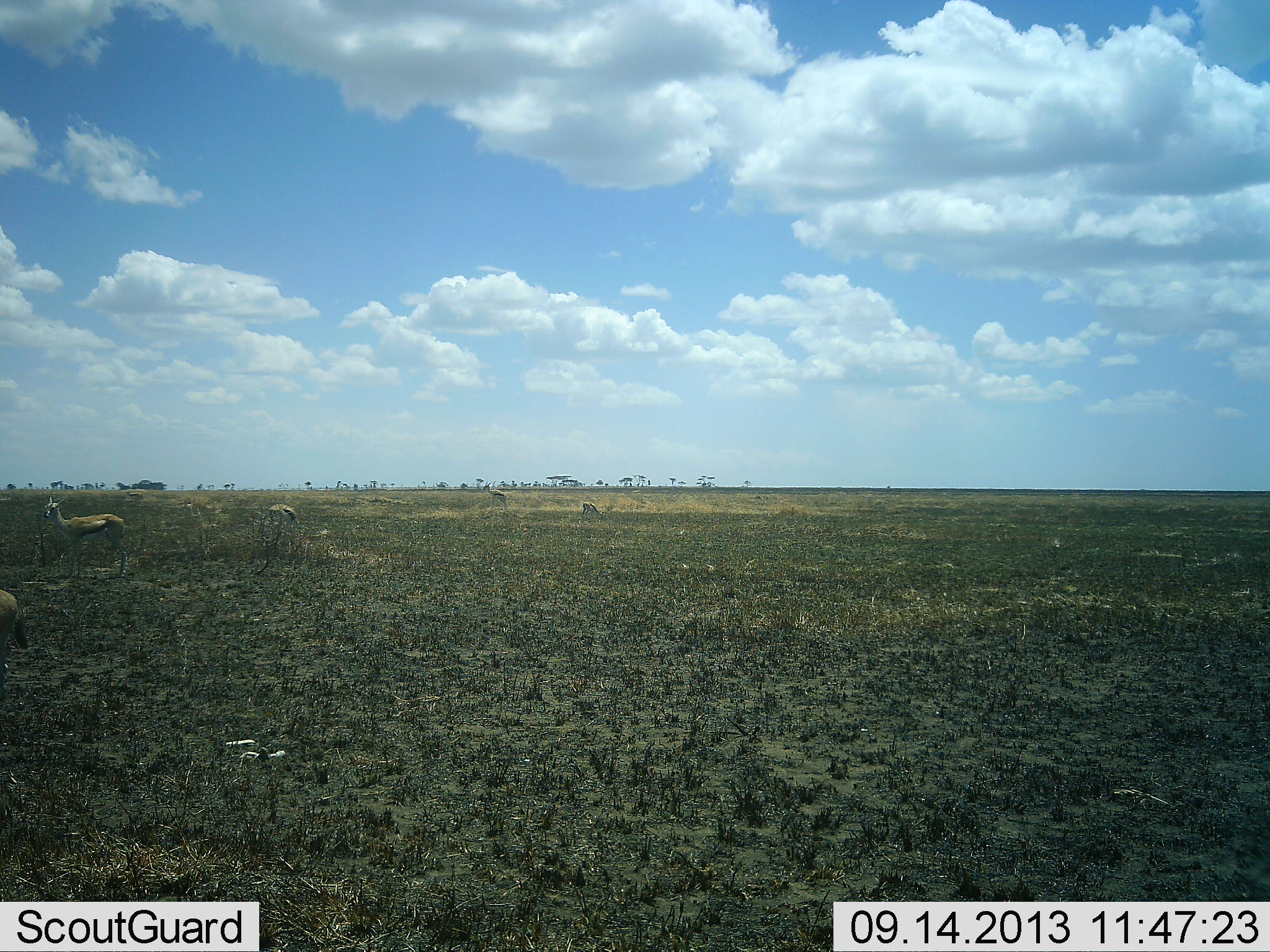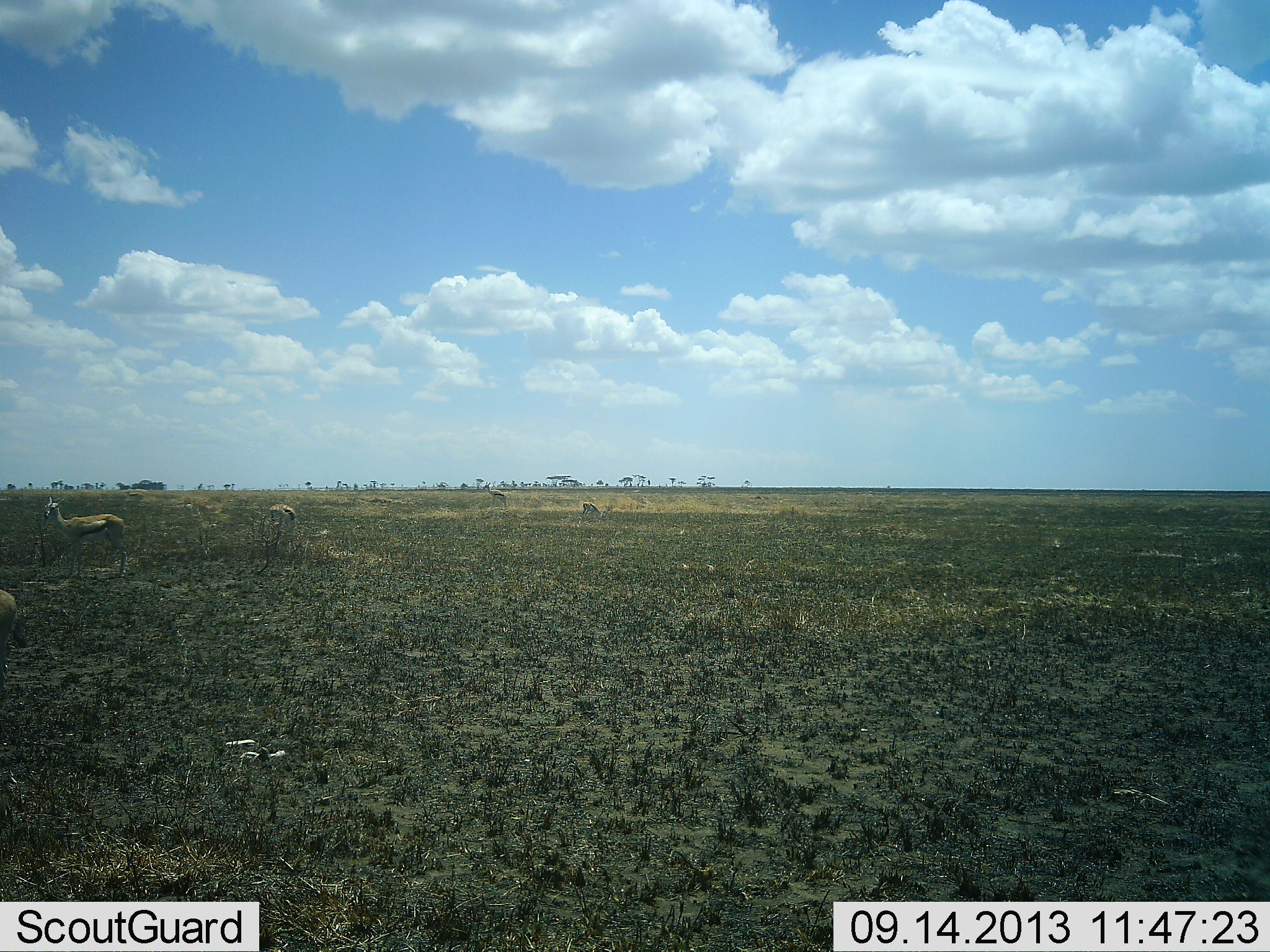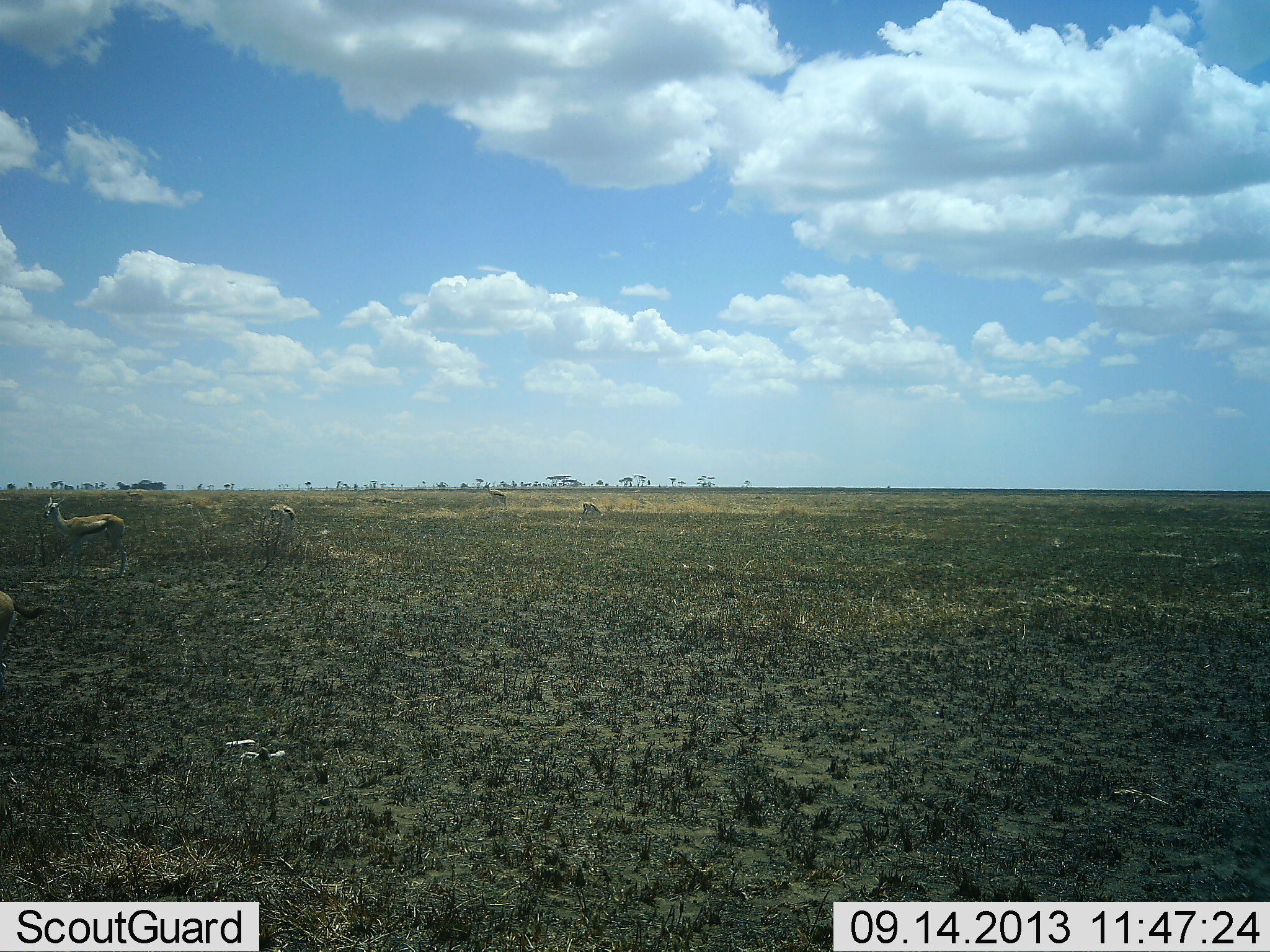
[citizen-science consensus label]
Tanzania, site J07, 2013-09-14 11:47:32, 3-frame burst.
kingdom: Animalia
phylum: Chordata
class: Mammalia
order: Artiodactyla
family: Bovidae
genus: Eudorcas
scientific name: Eudorcas thomsonii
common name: thomson's gazelle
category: gazellethomsons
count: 4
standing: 81%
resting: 12%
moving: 6%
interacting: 0%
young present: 0%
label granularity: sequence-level